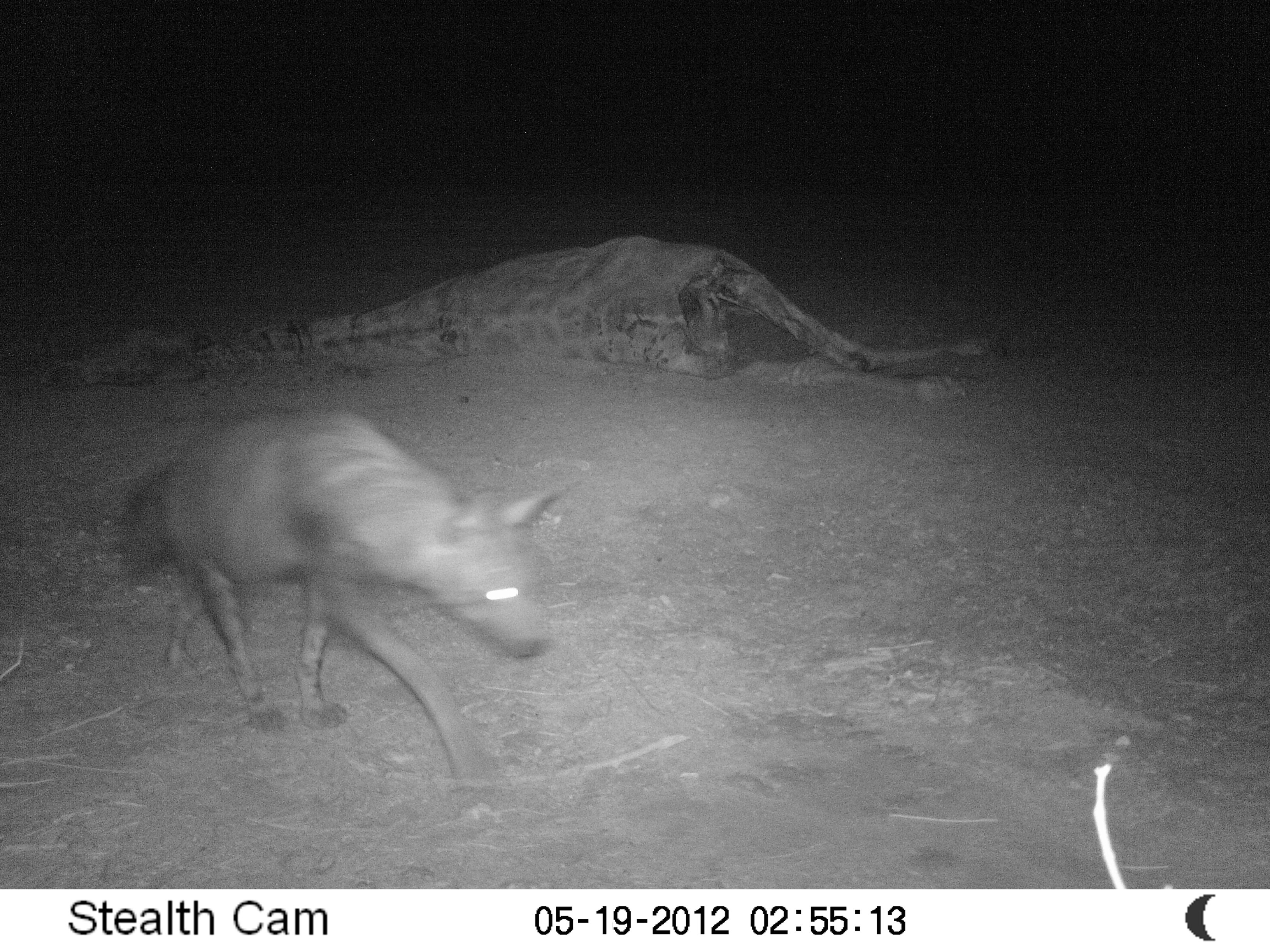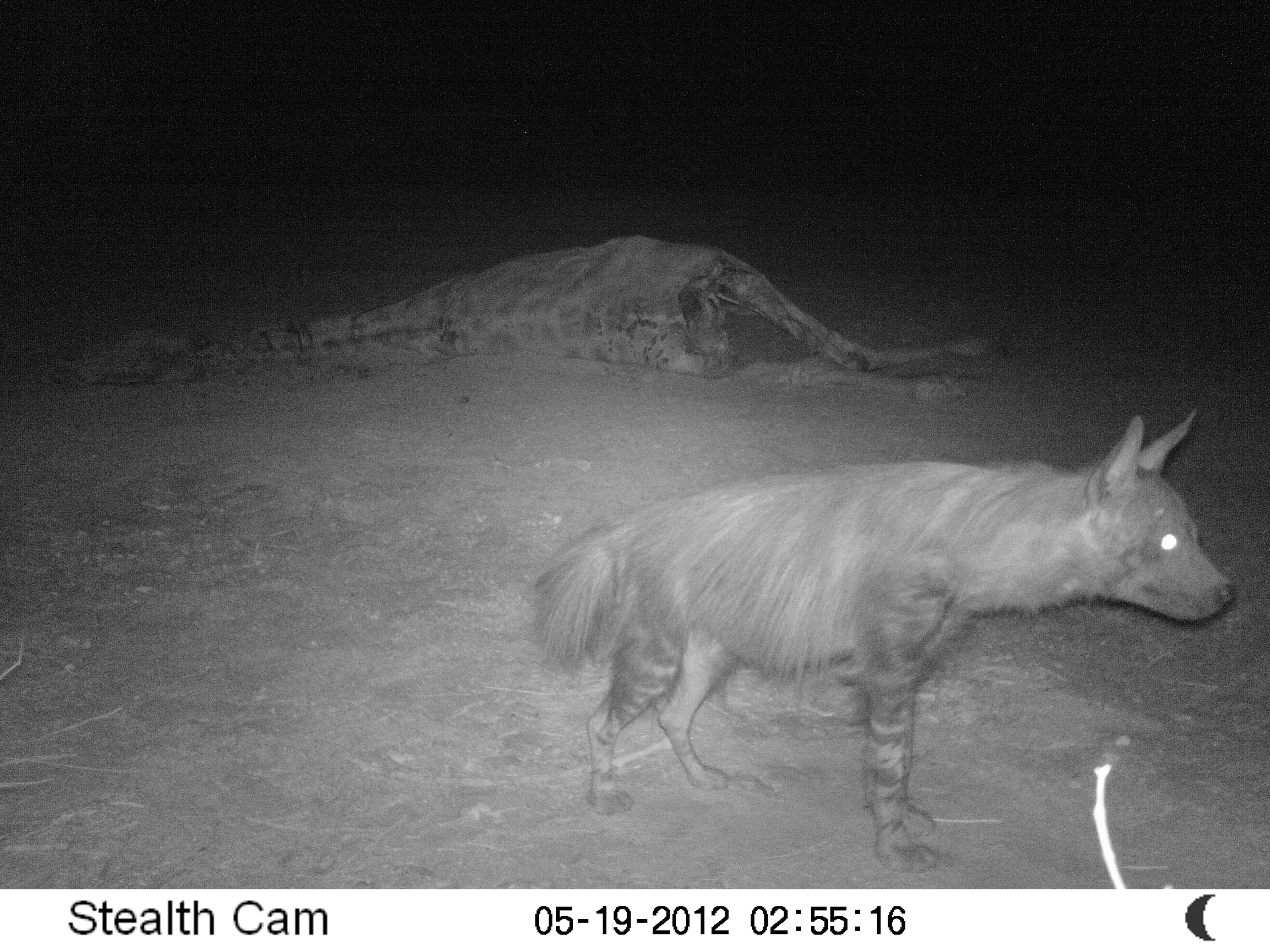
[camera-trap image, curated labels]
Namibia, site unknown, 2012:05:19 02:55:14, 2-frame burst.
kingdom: Animalia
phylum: Chordata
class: Mammalia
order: Carnivora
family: Hyaenidae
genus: Parahyaena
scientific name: Parahyaena brunnea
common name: brown hyena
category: hyaena brunnea